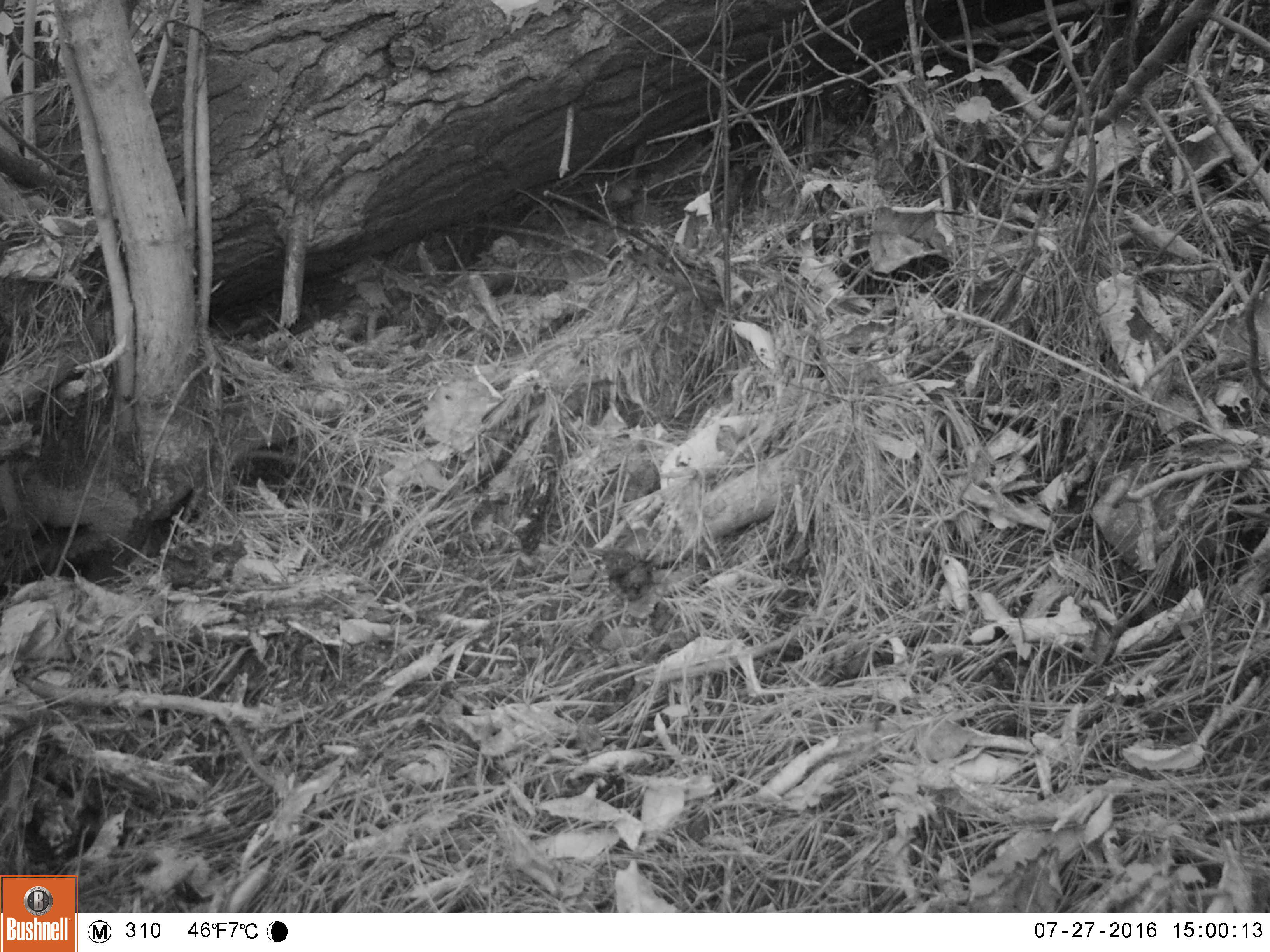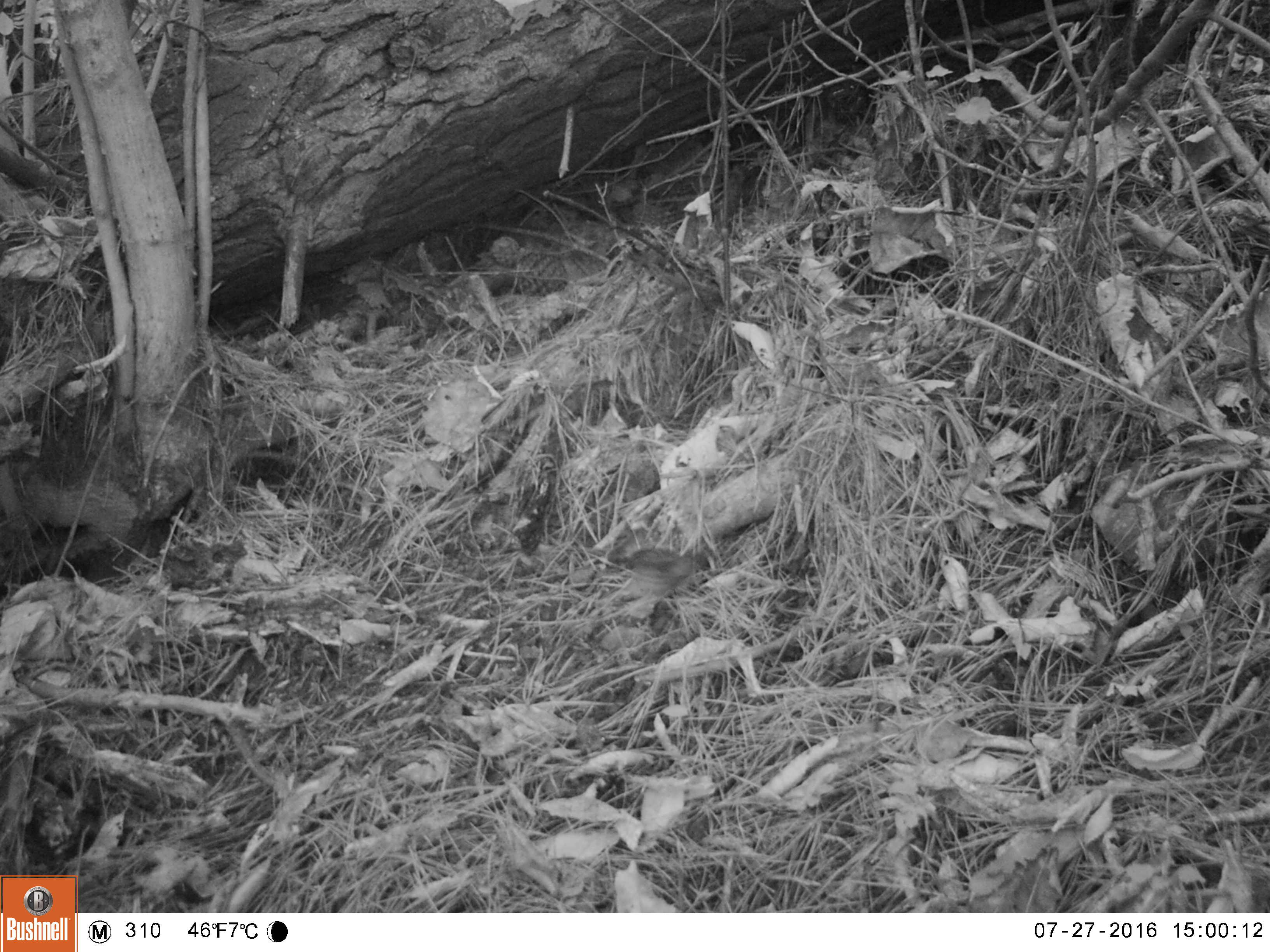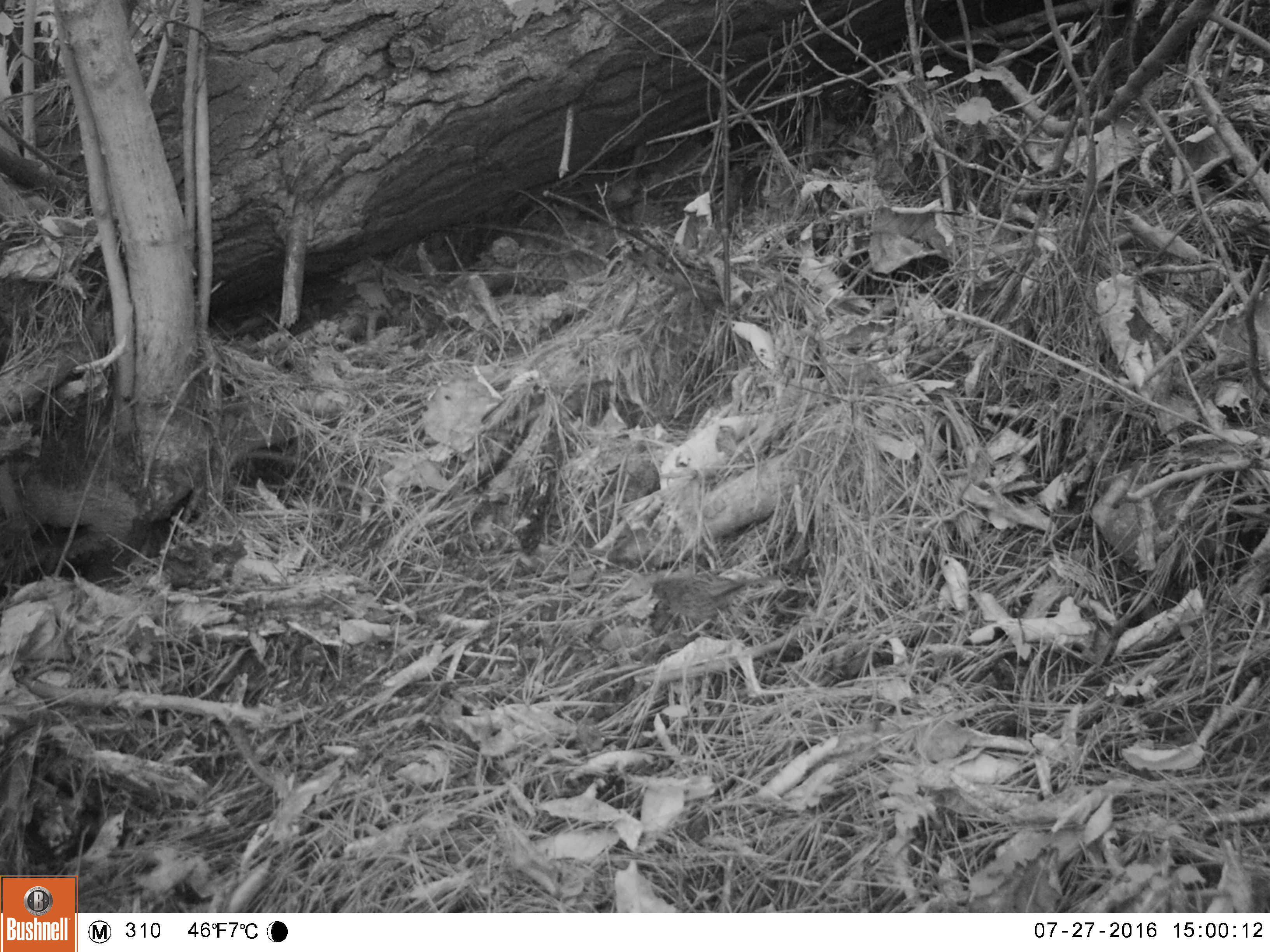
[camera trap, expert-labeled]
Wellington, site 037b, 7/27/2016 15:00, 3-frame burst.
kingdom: Animalia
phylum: Chordata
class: Aves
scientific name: Aves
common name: bird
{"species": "bird (Aves)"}